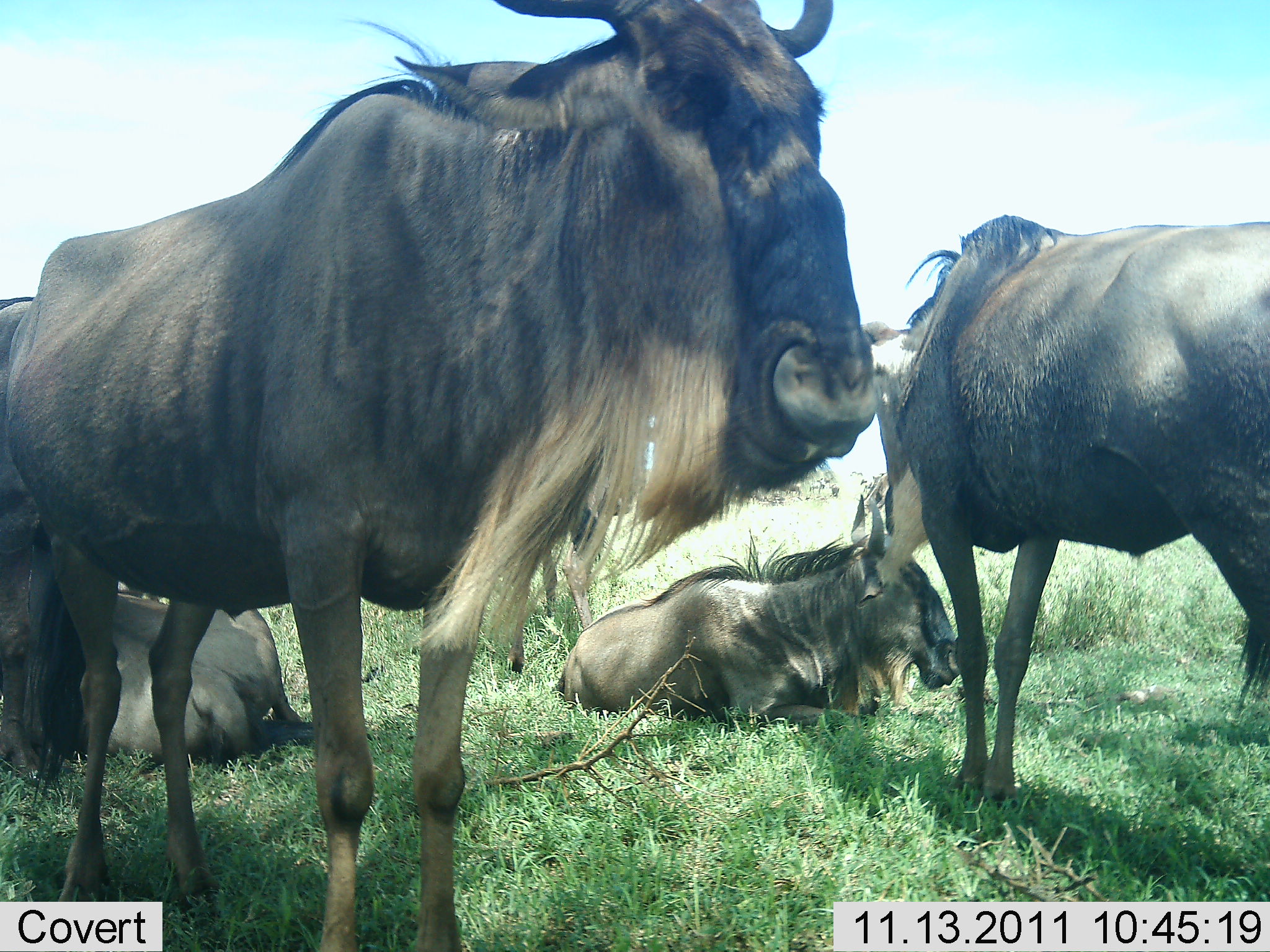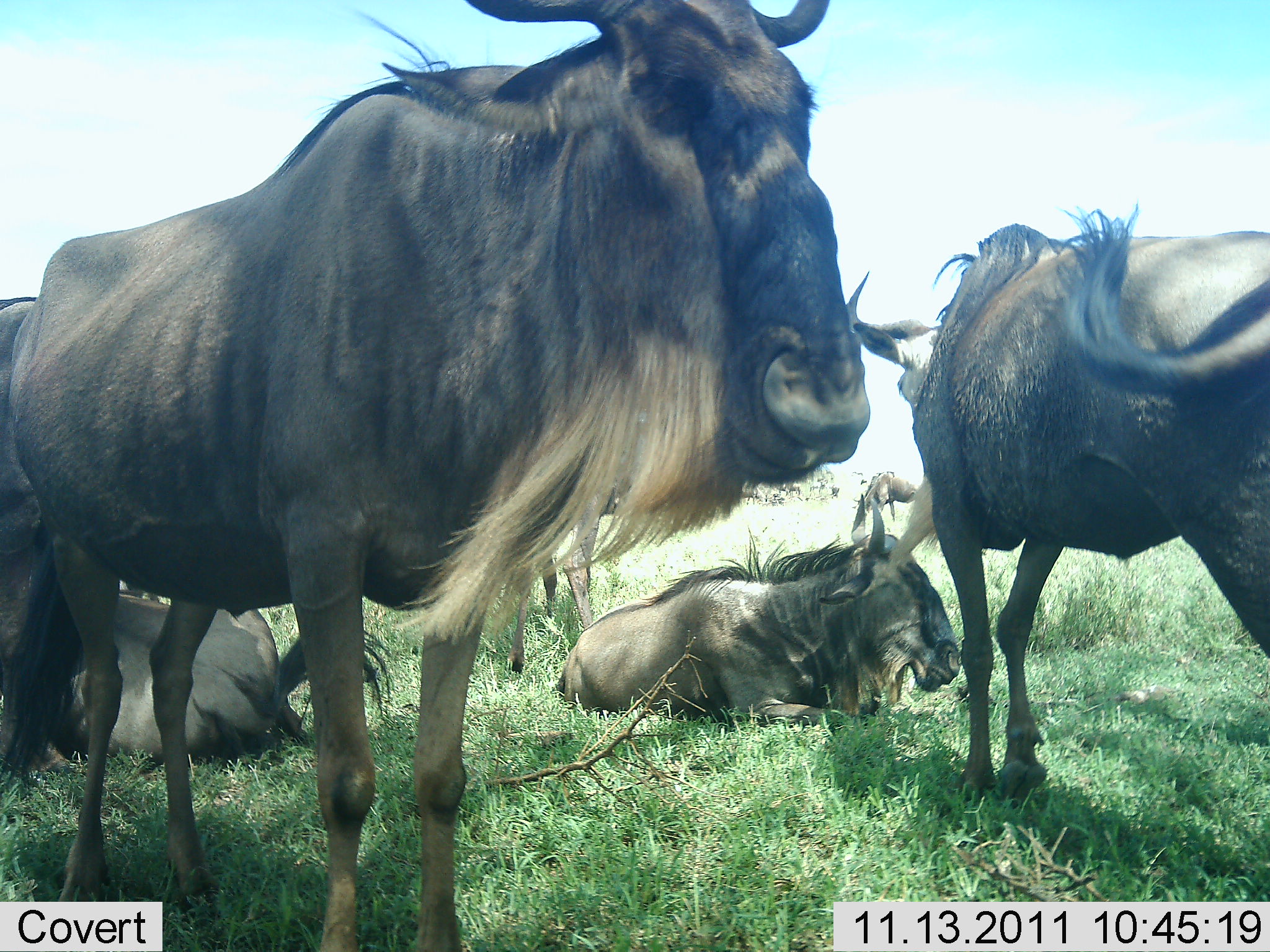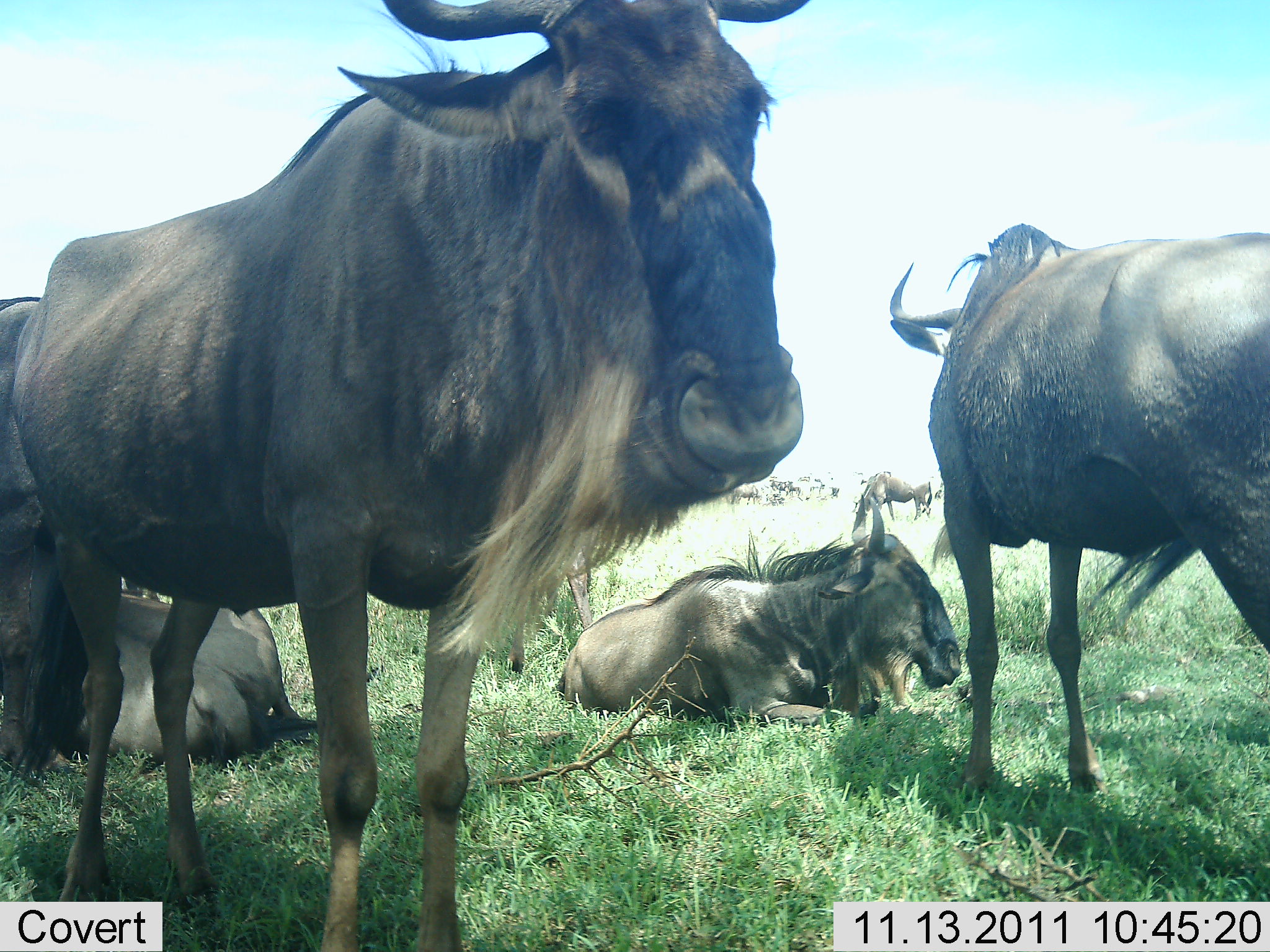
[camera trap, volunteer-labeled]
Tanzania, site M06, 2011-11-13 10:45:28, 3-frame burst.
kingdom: Animalia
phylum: Chordata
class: Mammalia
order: Artiodactyla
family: Bovidae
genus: Connochaetes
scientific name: Connochaetes taurinus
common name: blue wildebeest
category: wildebeest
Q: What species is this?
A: Wildebeest (blue wildebeest) (Connochaetes taurinus).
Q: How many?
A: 6.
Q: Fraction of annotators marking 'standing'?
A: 88%.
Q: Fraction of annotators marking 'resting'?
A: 94%.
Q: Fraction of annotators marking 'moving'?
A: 6%.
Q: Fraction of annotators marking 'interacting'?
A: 6%.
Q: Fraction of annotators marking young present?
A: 0%.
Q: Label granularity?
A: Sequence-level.